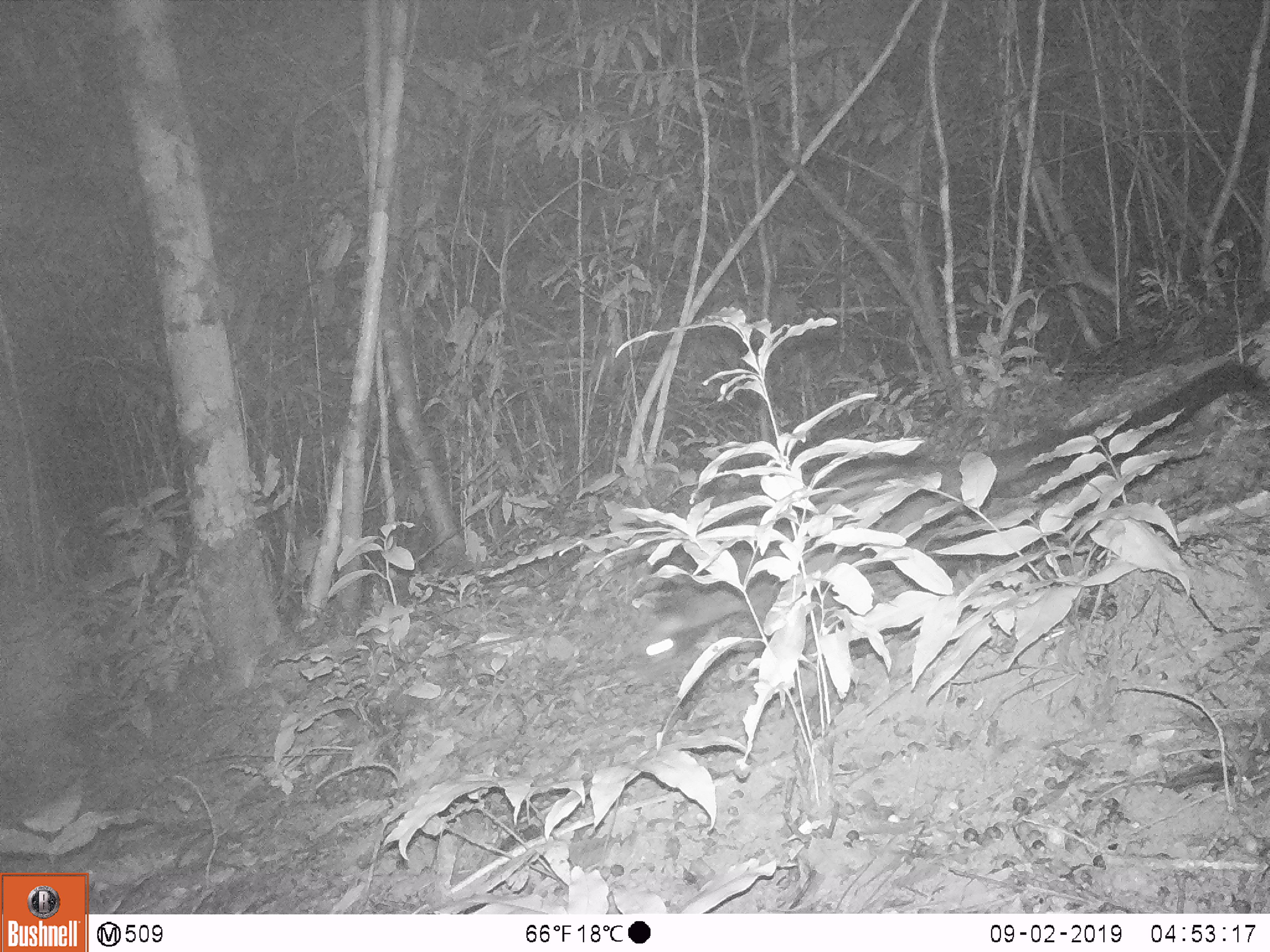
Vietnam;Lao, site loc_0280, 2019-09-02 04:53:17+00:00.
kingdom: Animalia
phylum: Chordata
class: Mammalia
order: Carnivora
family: Viverridae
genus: Paradoxurus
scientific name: Paradoxurus hermaphroditus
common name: common palm civet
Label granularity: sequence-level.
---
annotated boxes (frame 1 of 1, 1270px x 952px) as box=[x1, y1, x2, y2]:
common palm civet: box=[637, 360, 1270, 668]